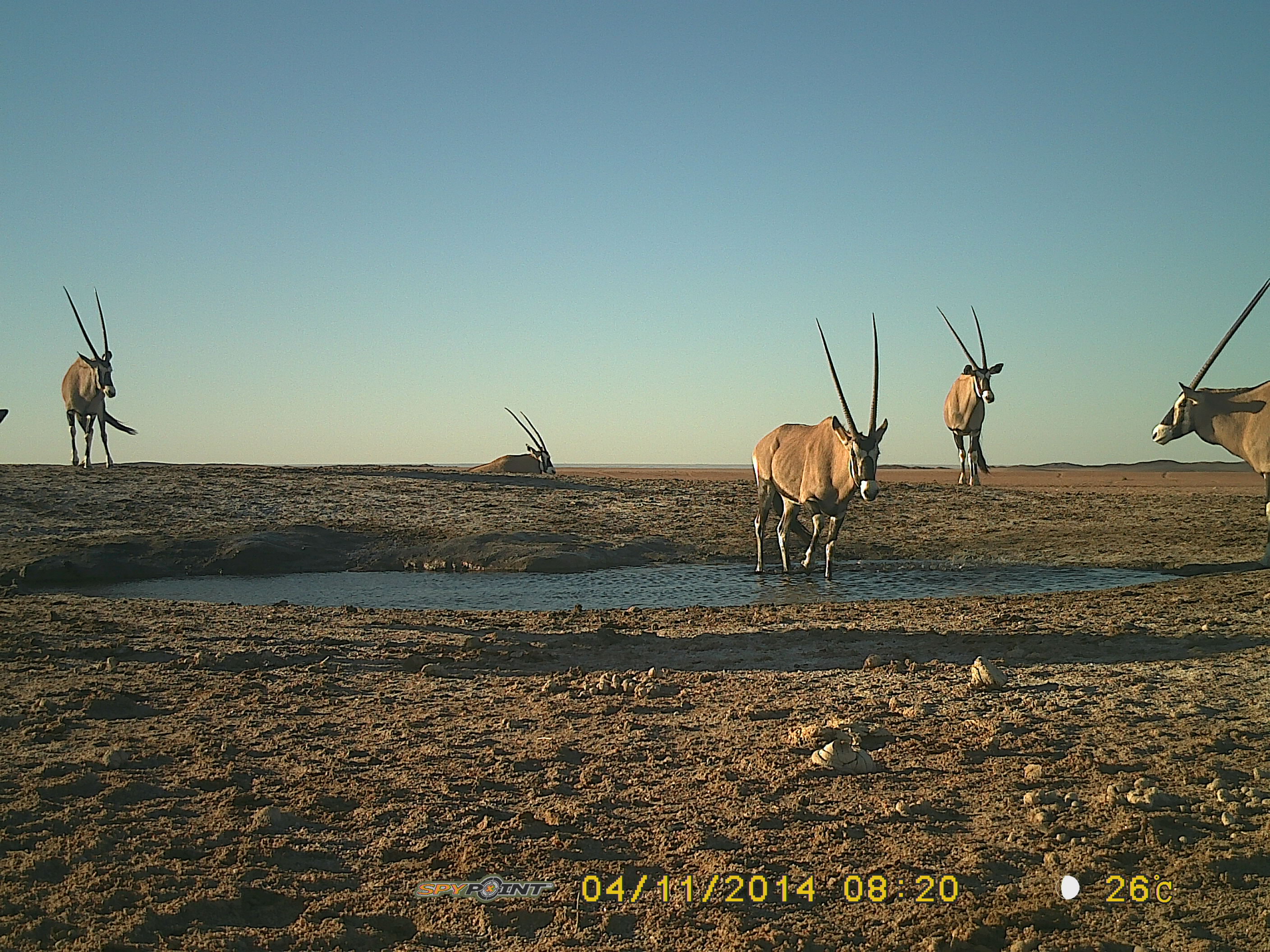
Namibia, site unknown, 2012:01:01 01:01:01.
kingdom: Animalia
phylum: Chordata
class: Mammalia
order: Artiodactyla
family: Bovidae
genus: Oryx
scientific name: Oryx gazella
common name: gemsbok